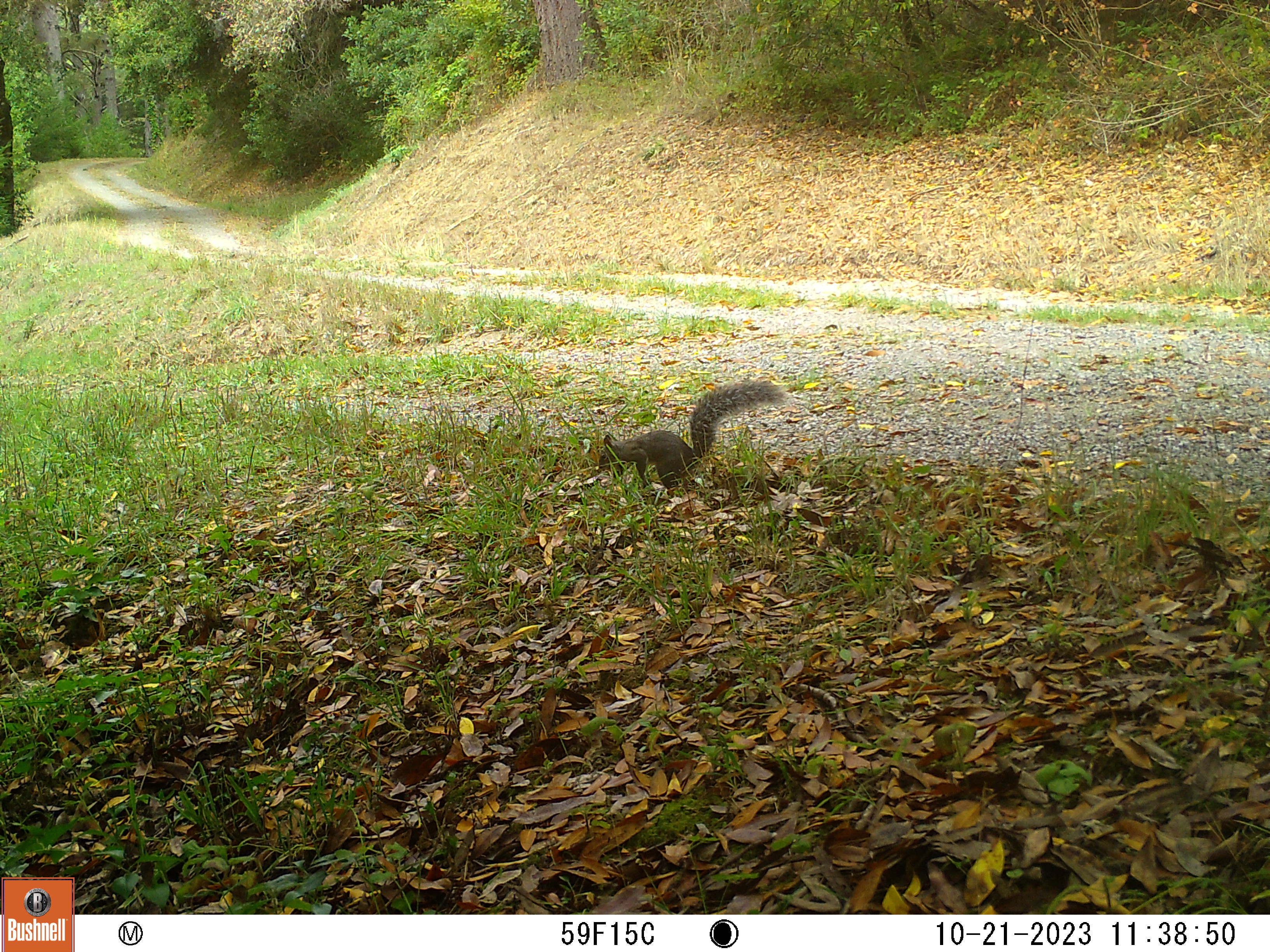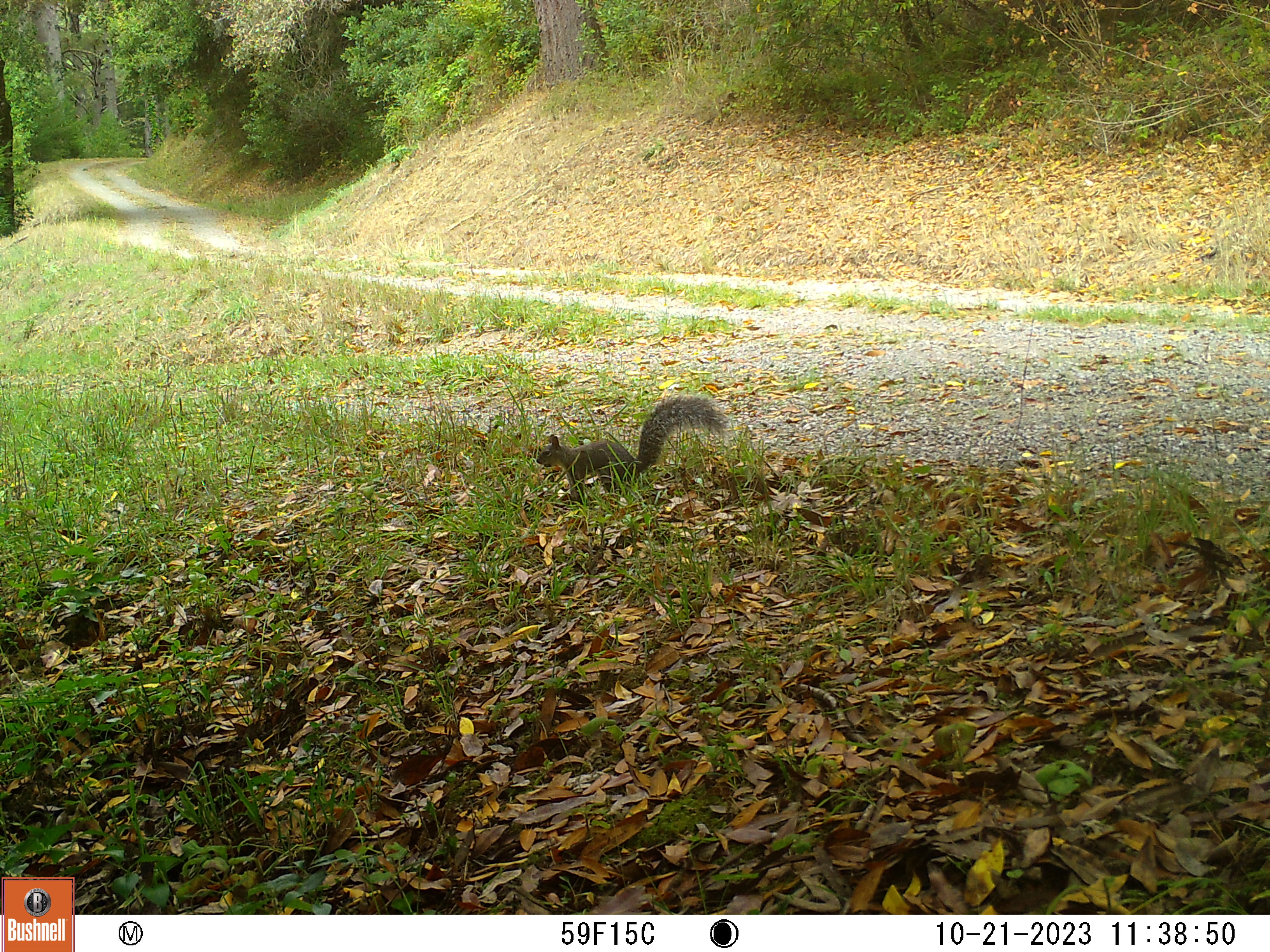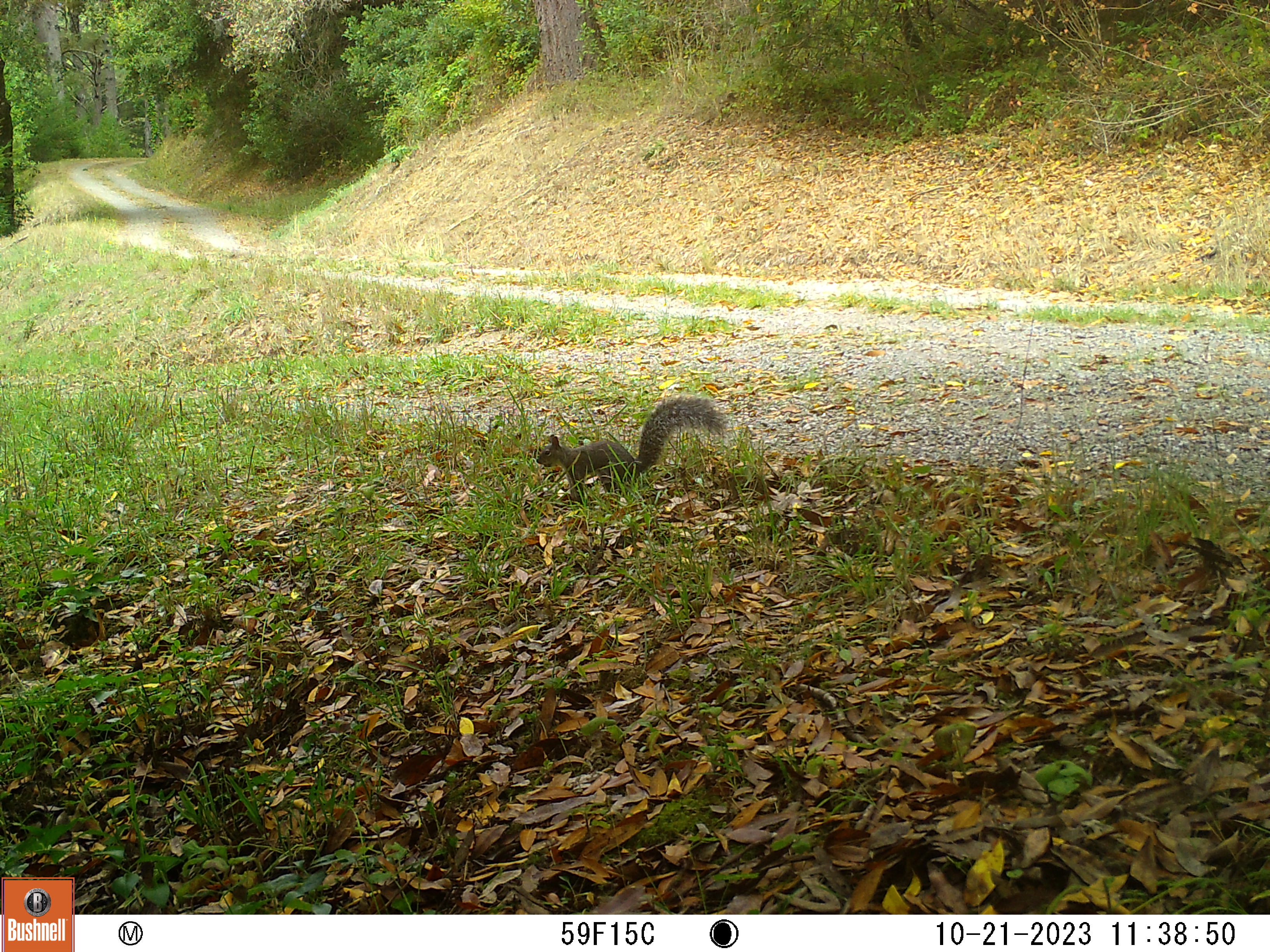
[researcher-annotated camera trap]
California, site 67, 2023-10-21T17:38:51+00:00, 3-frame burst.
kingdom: Animalia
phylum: Chordata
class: Mammalia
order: Rodentia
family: Sciuridae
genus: Sciurus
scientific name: Sciurus griseus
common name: western gray squirrel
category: western grey squirrel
Western grey squirrel (western gray squirrel) (Sciurus griseus).